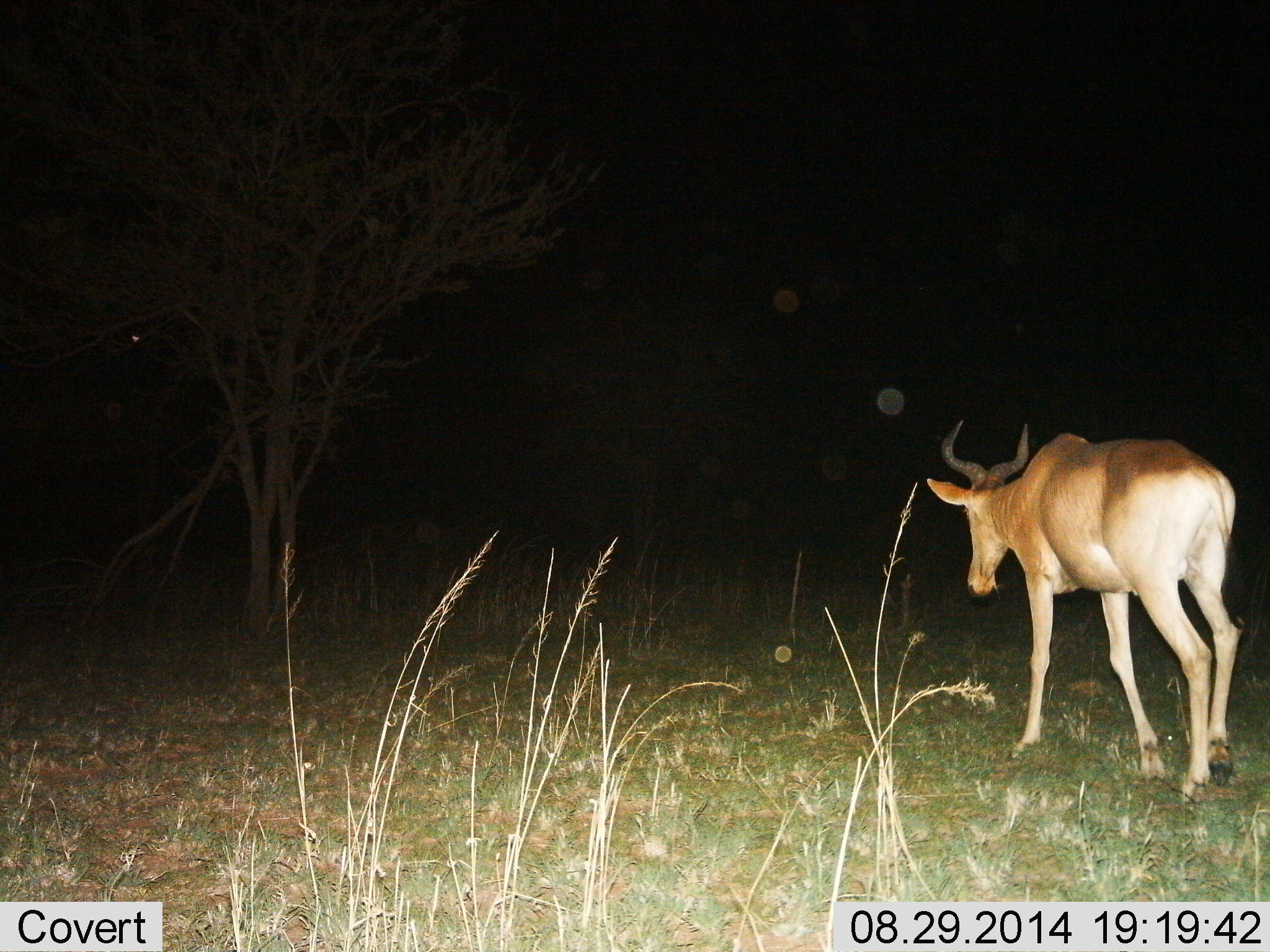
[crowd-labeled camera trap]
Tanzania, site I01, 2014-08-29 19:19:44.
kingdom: Animalia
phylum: Chordata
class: Mammalia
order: Artiodactyla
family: Bovidae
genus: Alcelaphus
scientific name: Alcelaphus buselaphus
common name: hartebeest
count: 1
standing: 10%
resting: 0%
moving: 90%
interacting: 0%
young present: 0%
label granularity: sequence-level